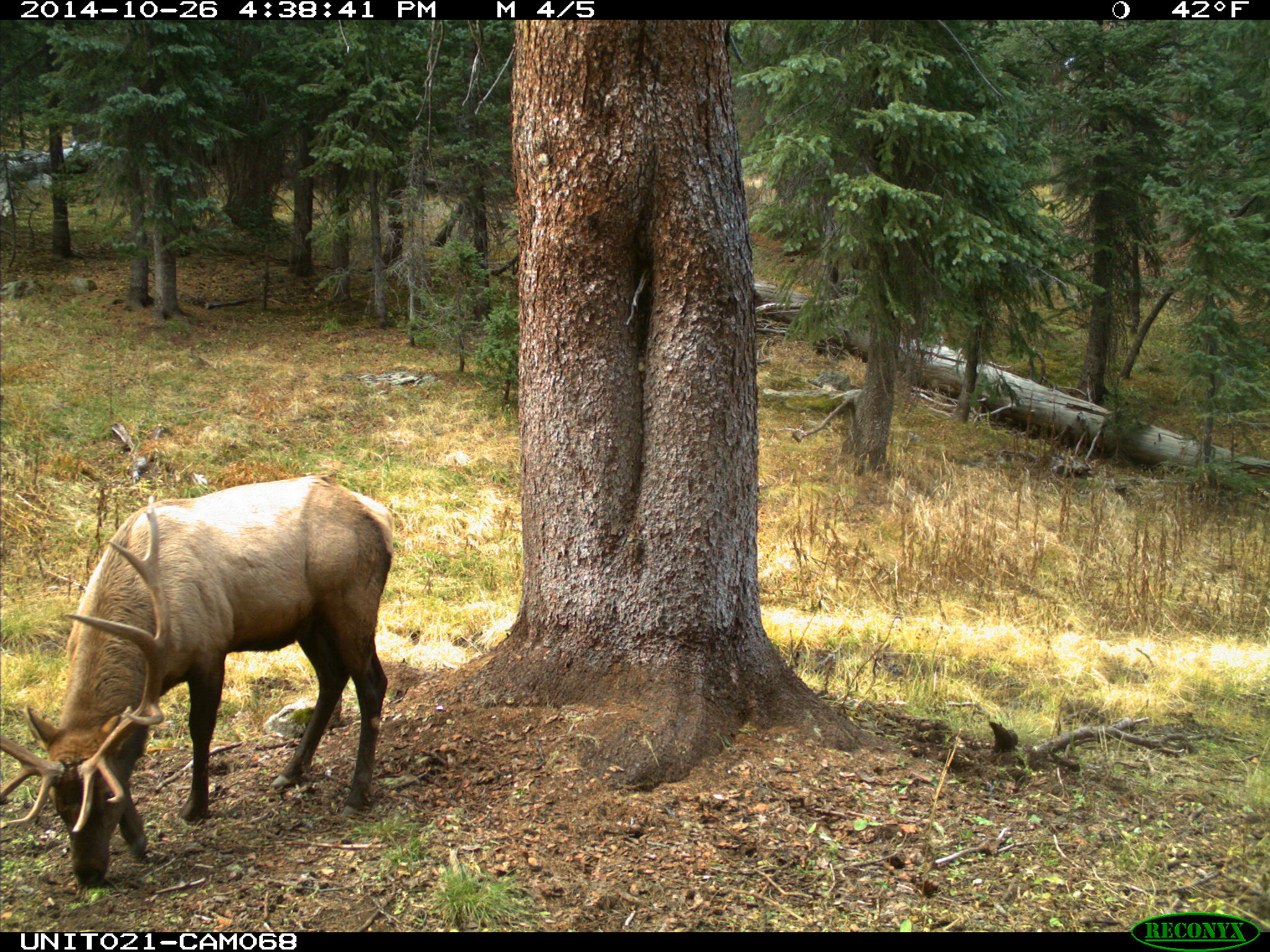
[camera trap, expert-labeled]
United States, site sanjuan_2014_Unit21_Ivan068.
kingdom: Animalia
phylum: Chordata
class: Mammalia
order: Artiodactyla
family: Cervidae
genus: Cervus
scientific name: Cervus elaphus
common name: red deer